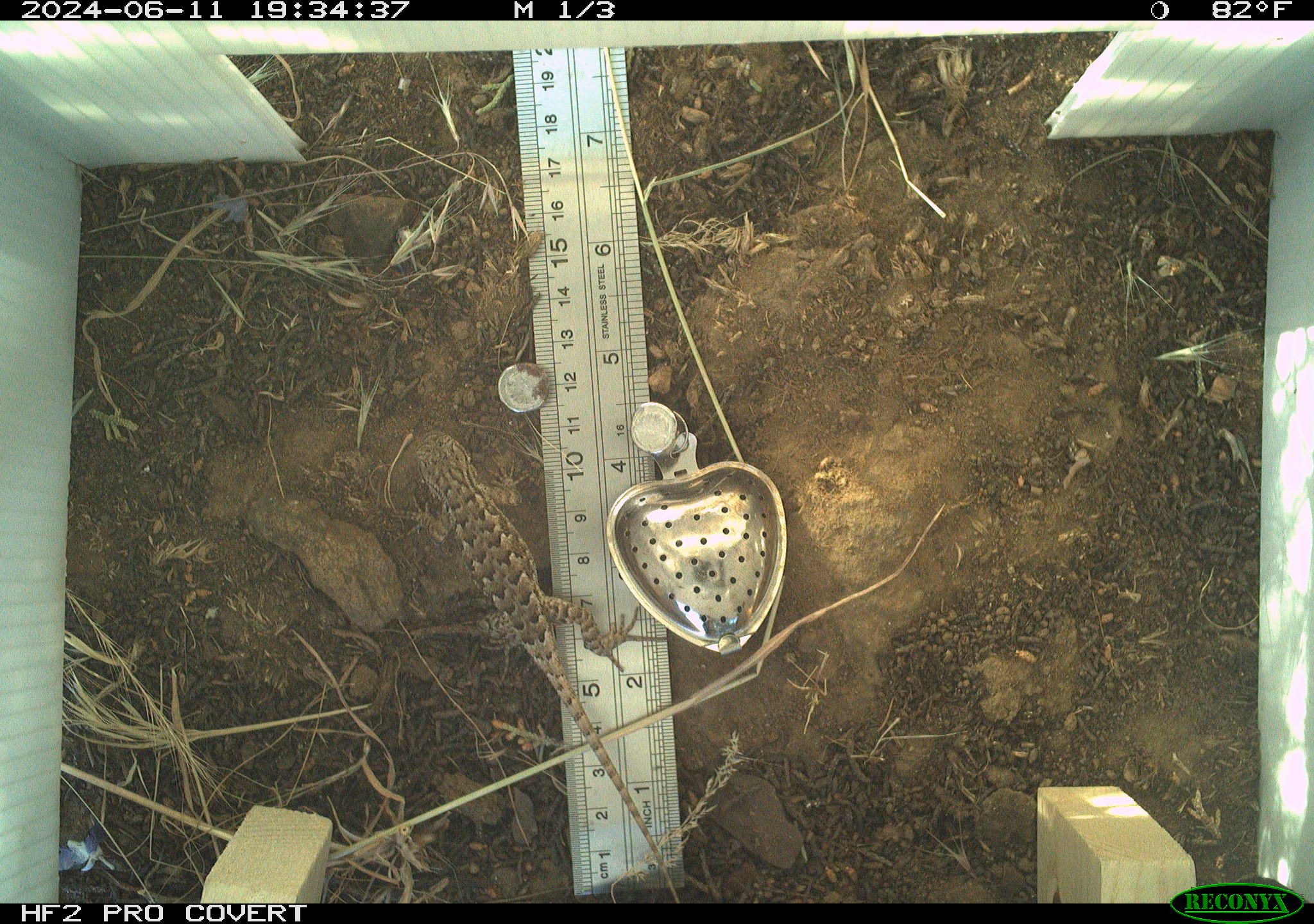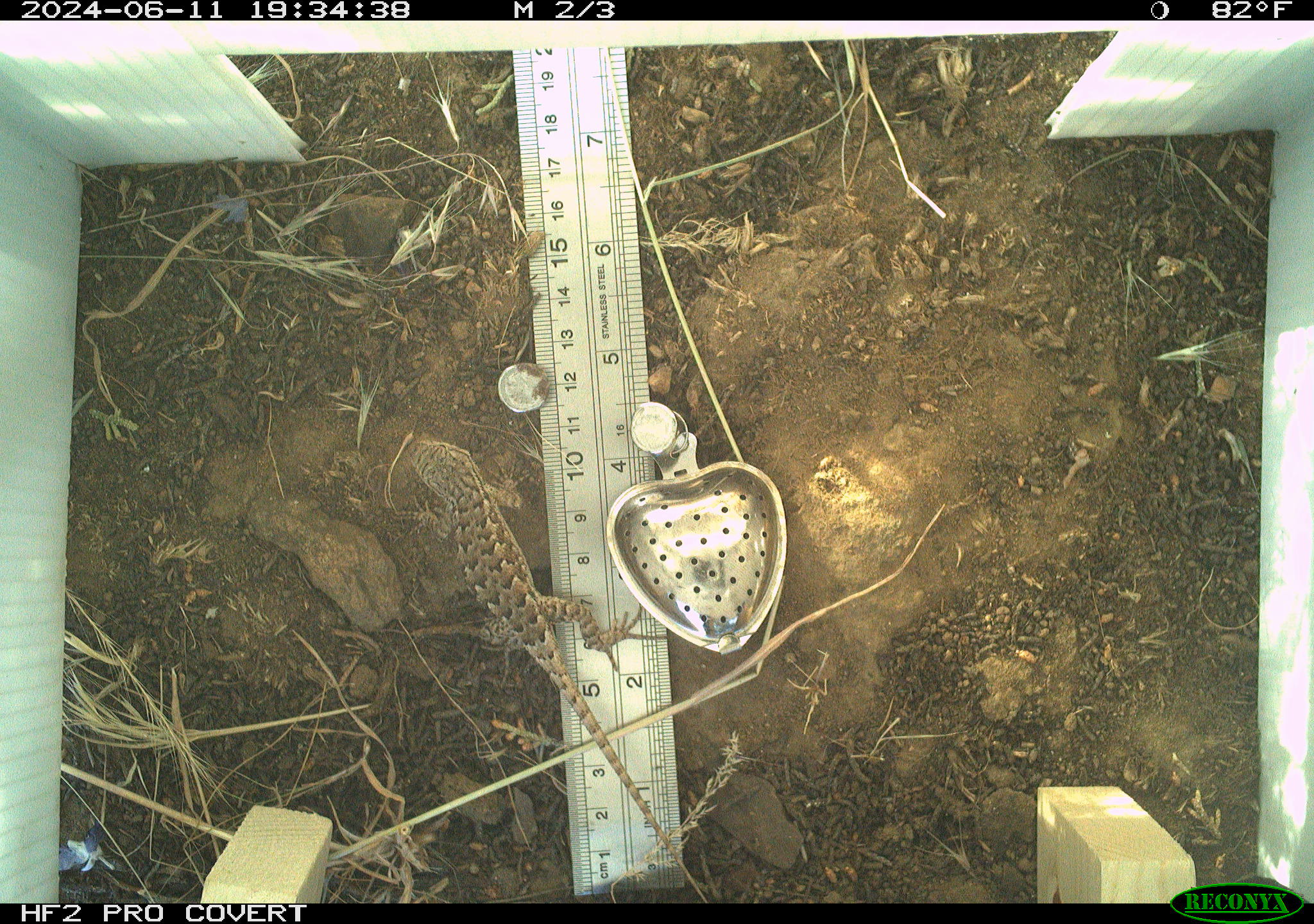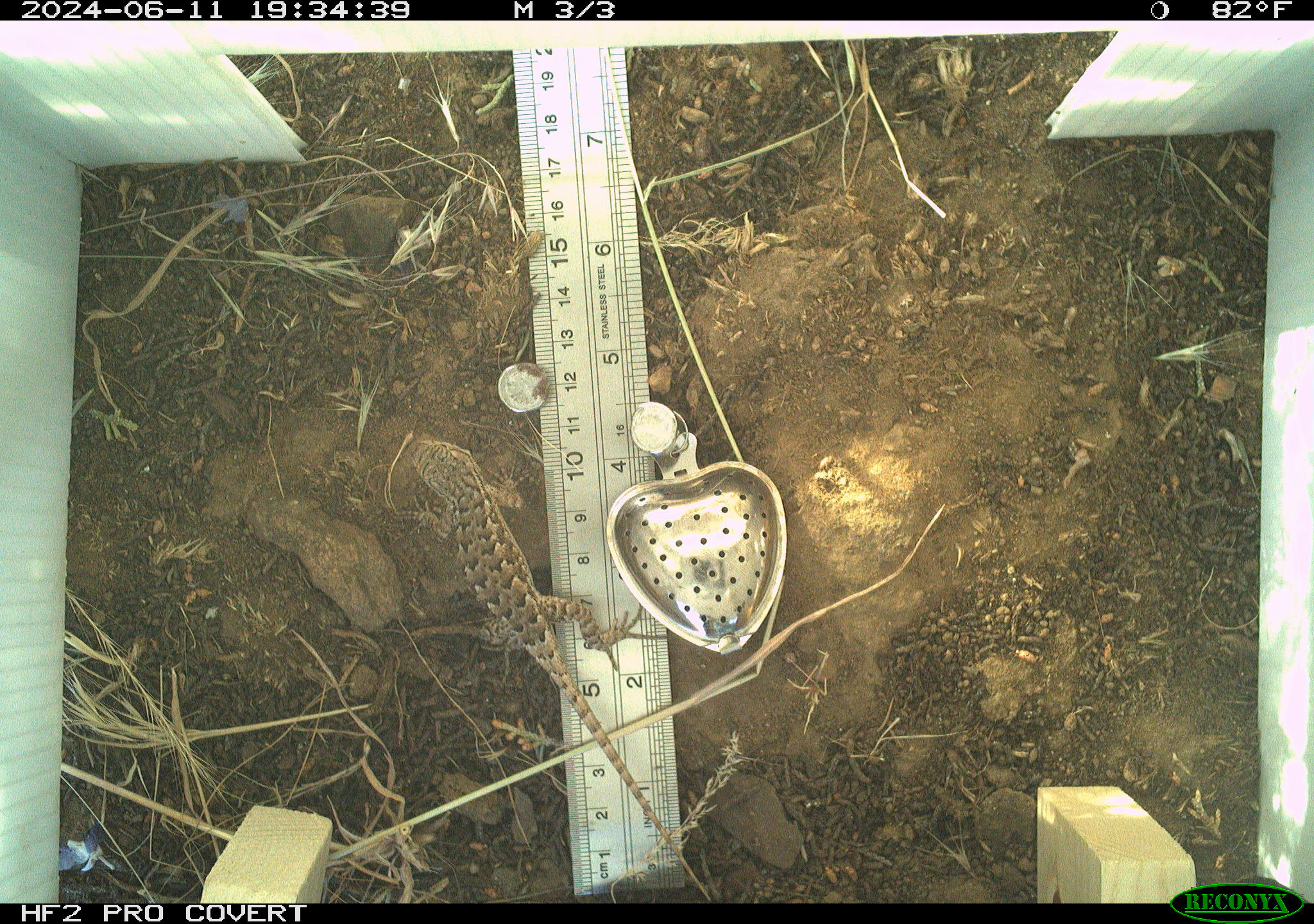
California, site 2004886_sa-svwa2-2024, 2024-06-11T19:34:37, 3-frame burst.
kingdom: Animalia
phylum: Chordata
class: Reptilia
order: Squamata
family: Phrynosomatidae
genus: Sceloporus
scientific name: Sceloporus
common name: spiny lizards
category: sceloporus species